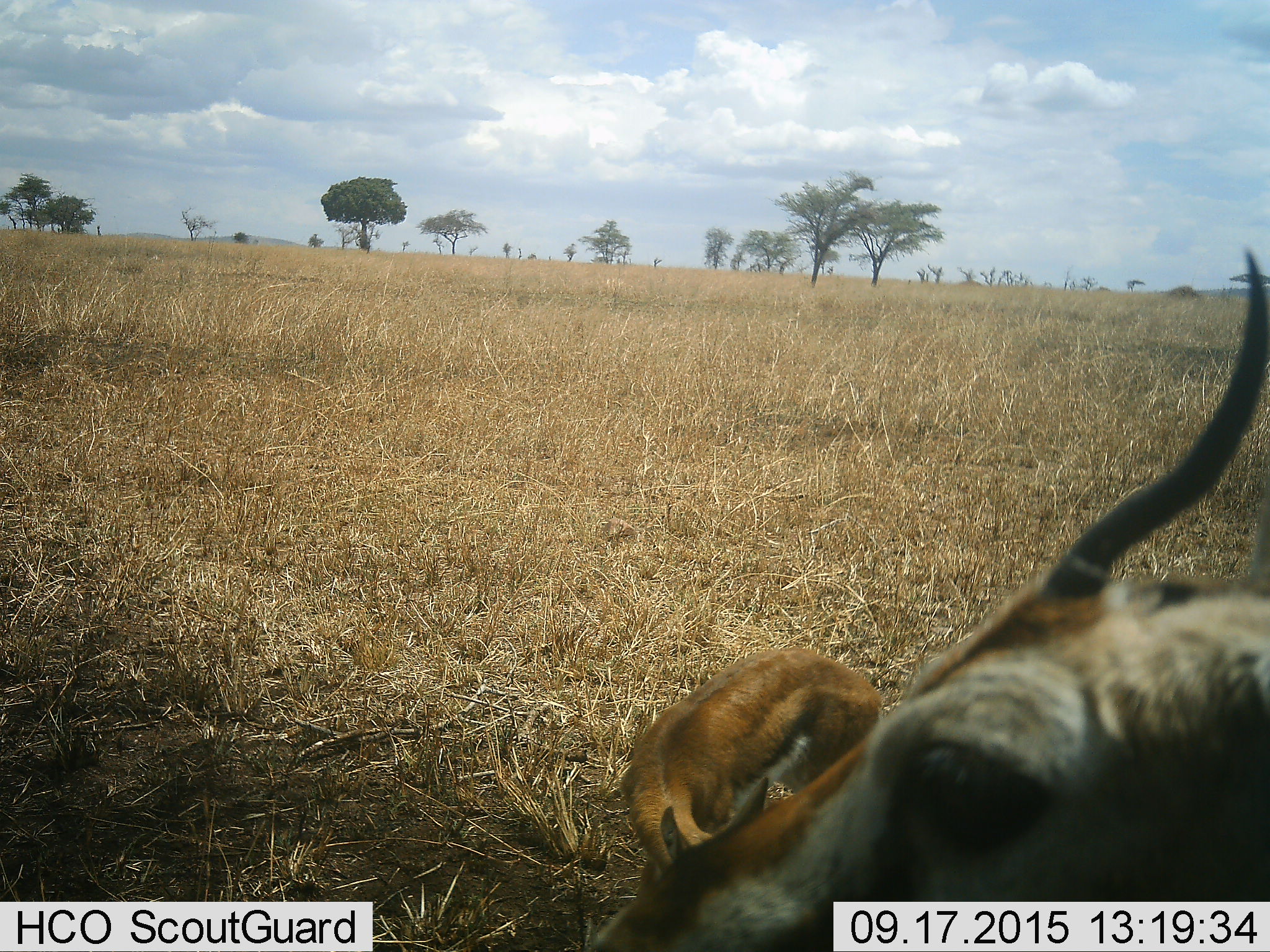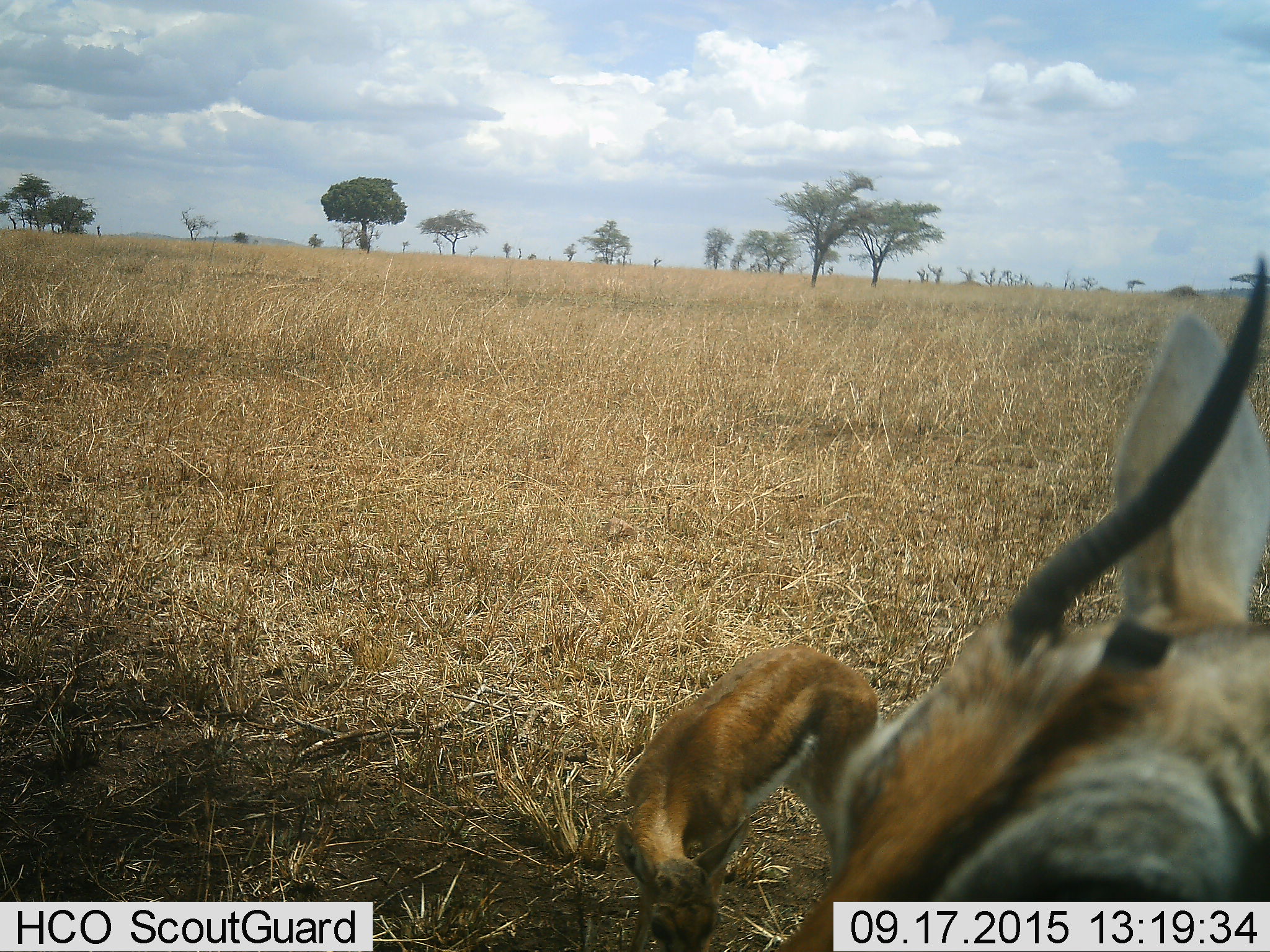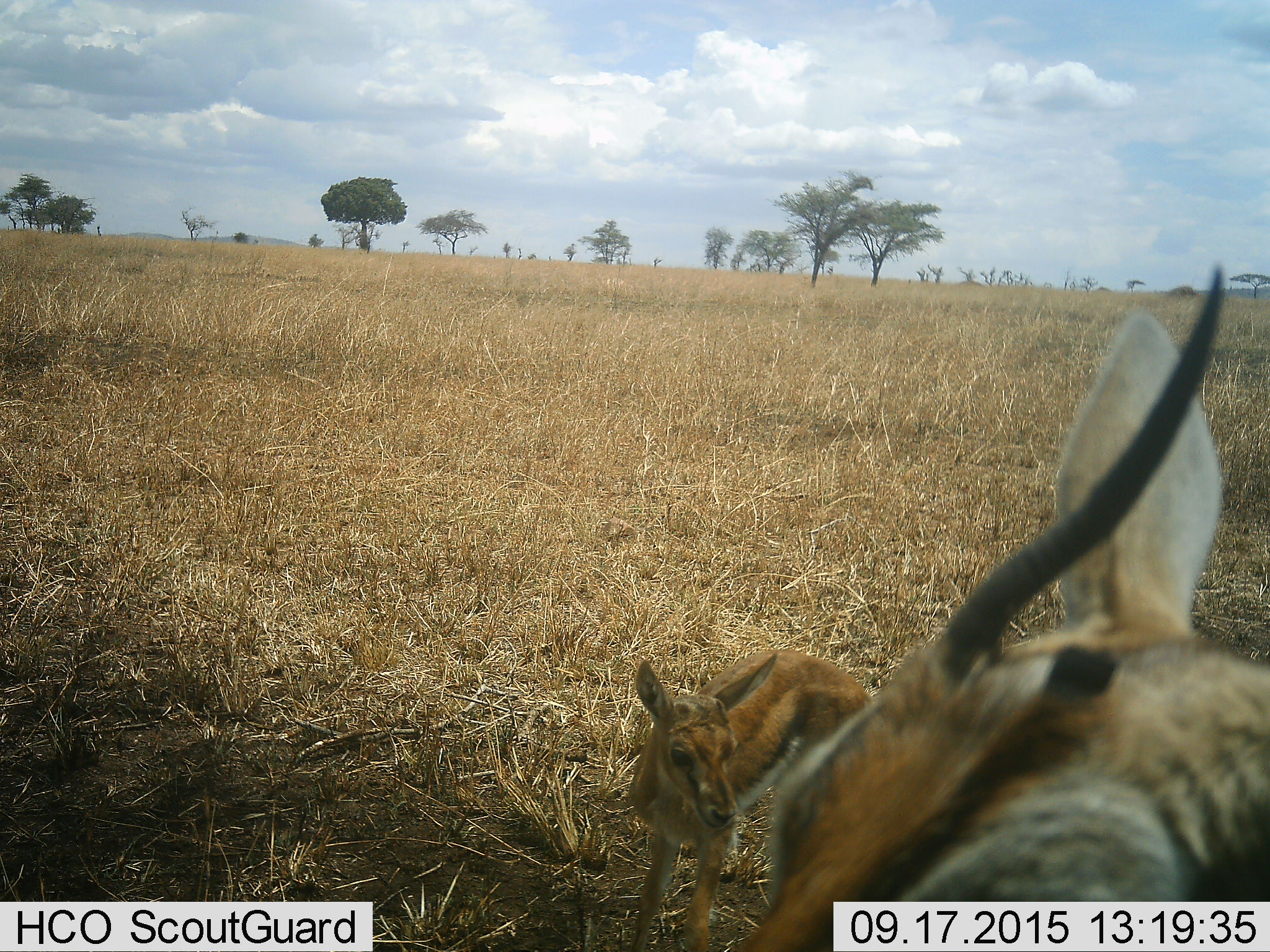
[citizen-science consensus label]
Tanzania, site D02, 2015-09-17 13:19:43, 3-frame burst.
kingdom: Animalia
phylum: Chordata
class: Mammalia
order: Artiodactyla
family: Bovidae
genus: Eudorcas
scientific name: Eudorcas thomsonii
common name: thomson's gazelle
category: gazellethomsons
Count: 2.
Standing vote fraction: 77%.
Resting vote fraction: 0%.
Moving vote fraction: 8%.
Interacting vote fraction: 15%.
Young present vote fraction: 77%.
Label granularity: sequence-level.